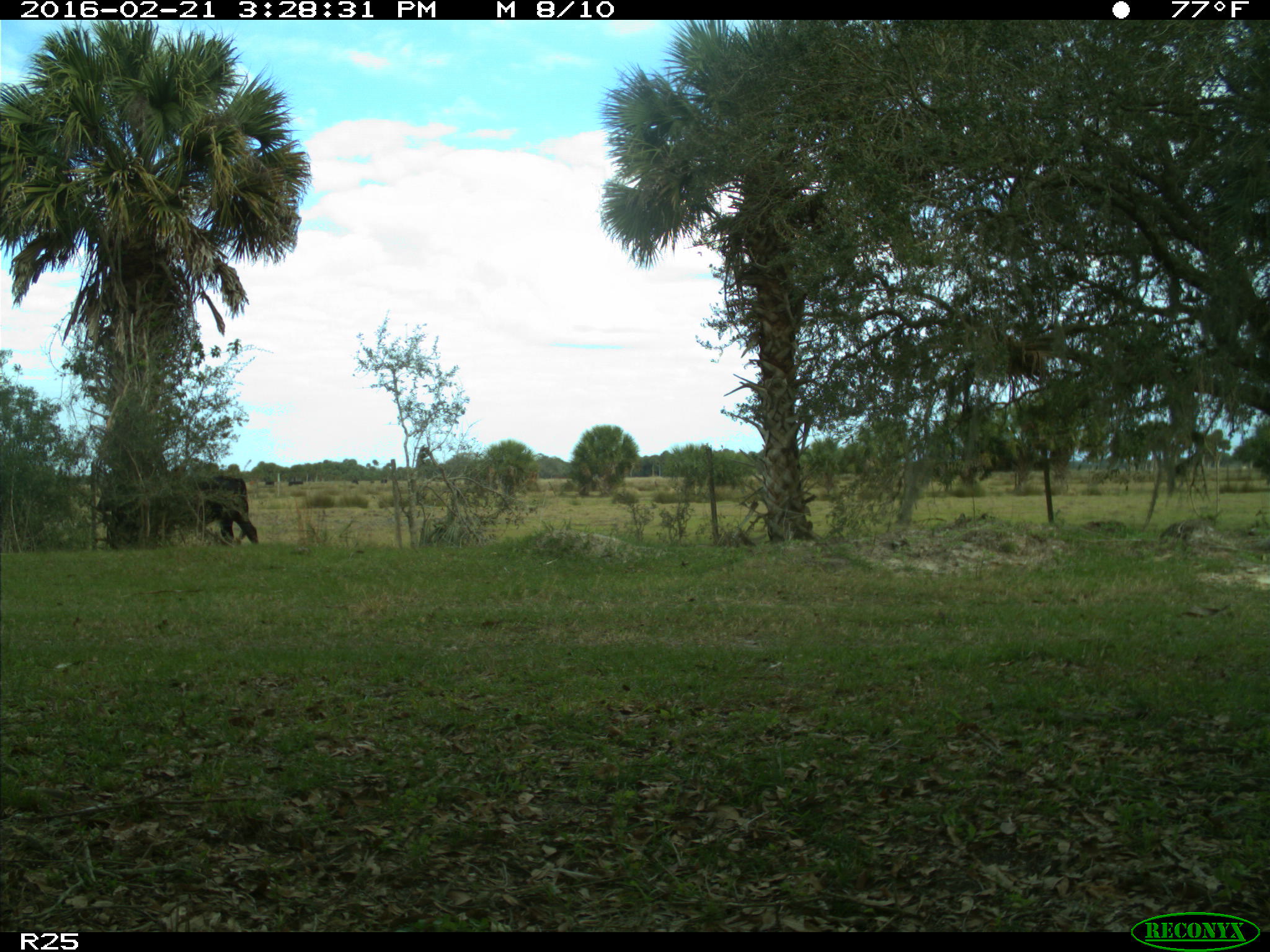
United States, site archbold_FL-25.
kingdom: Animalia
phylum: Chordata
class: Mammalia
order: Artiodactyla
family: Bovidae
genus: Bos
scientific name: Bos taurus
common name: domestic cow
Bos taurus (domestic cow).